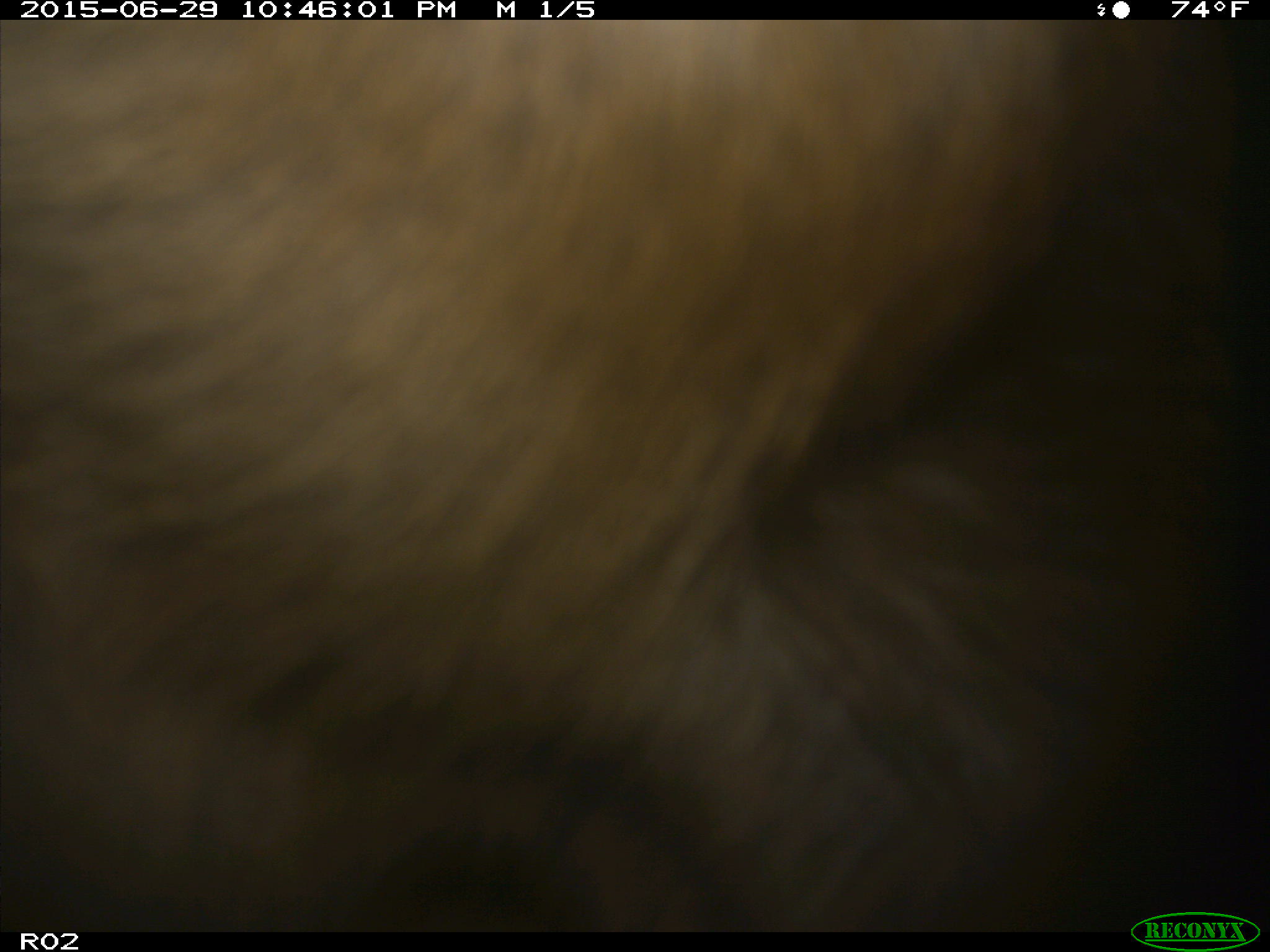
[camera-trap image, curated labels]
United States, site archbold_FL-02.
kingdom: Animalia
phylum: Chordata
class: Mammalia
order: Artiodactyla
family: Bovidae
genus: Bos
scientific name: Bos taurus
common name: domestic cow